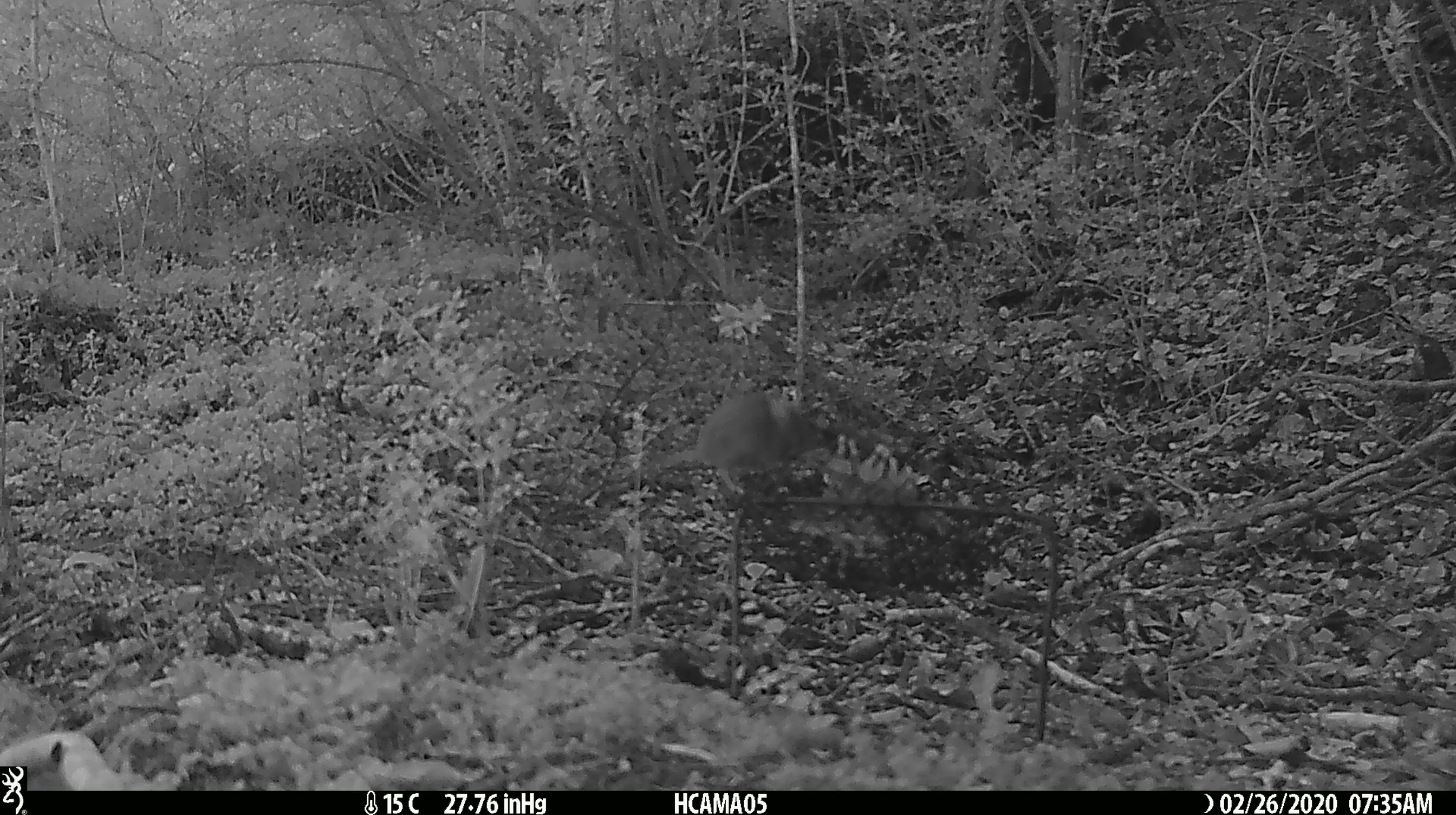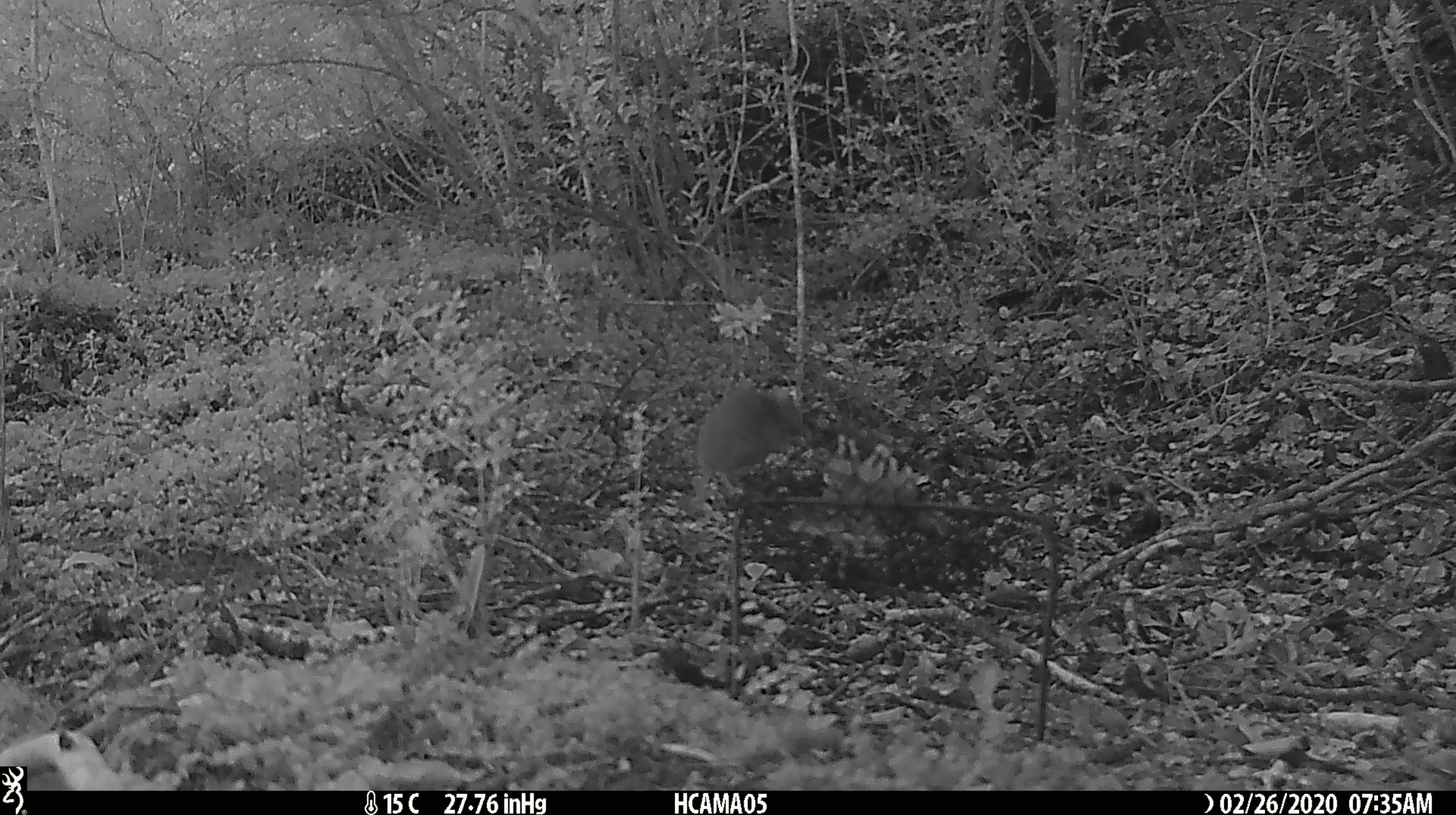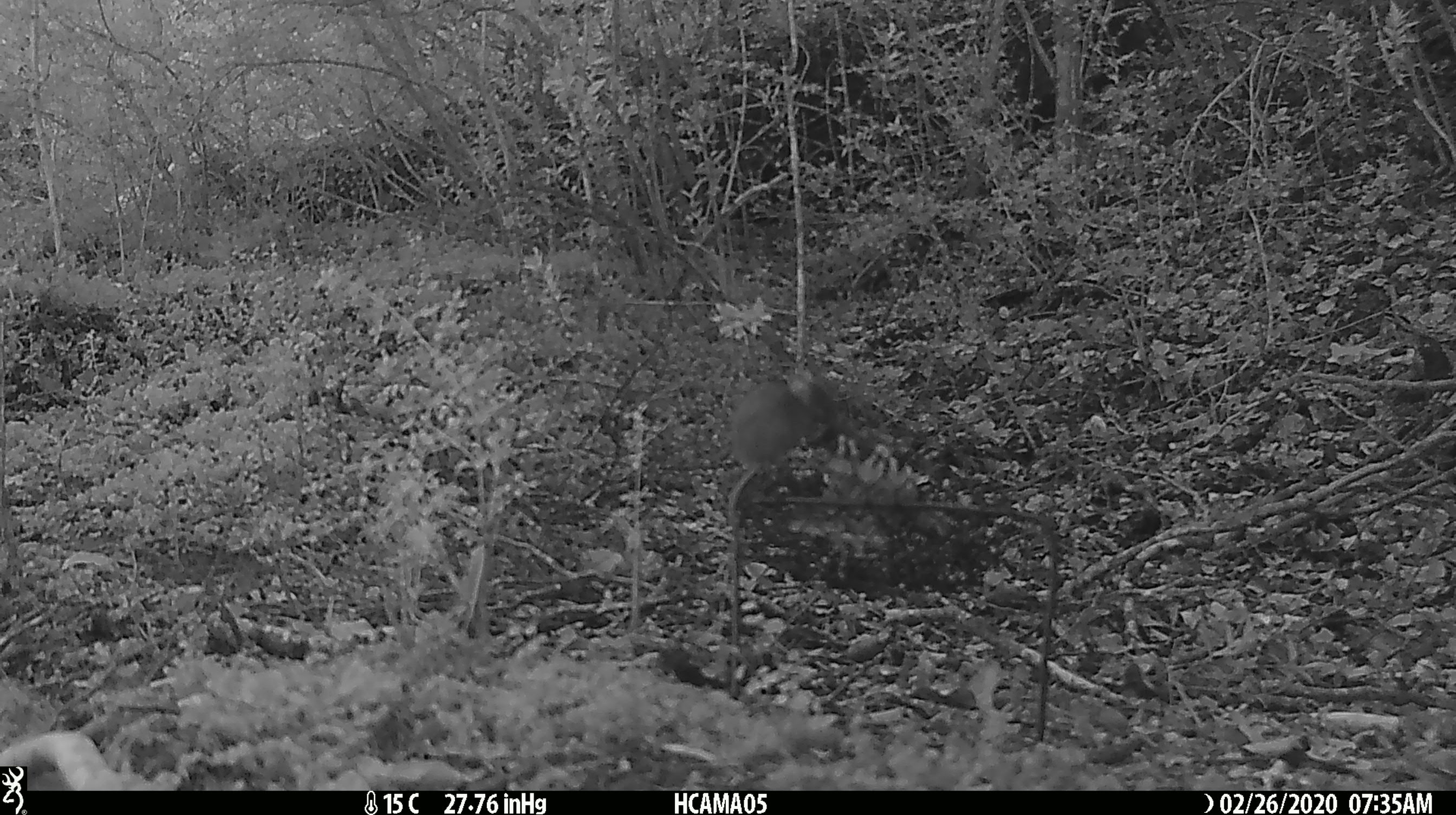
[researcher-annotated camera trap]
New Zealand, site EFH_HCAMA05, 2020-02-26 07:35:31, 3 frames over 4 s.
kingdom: Animalia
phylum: Chordata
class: Mammalia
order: Rodentia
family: Muridae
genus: Mus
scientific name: Mus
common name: mouse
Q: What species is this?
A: Mouse (Mus).